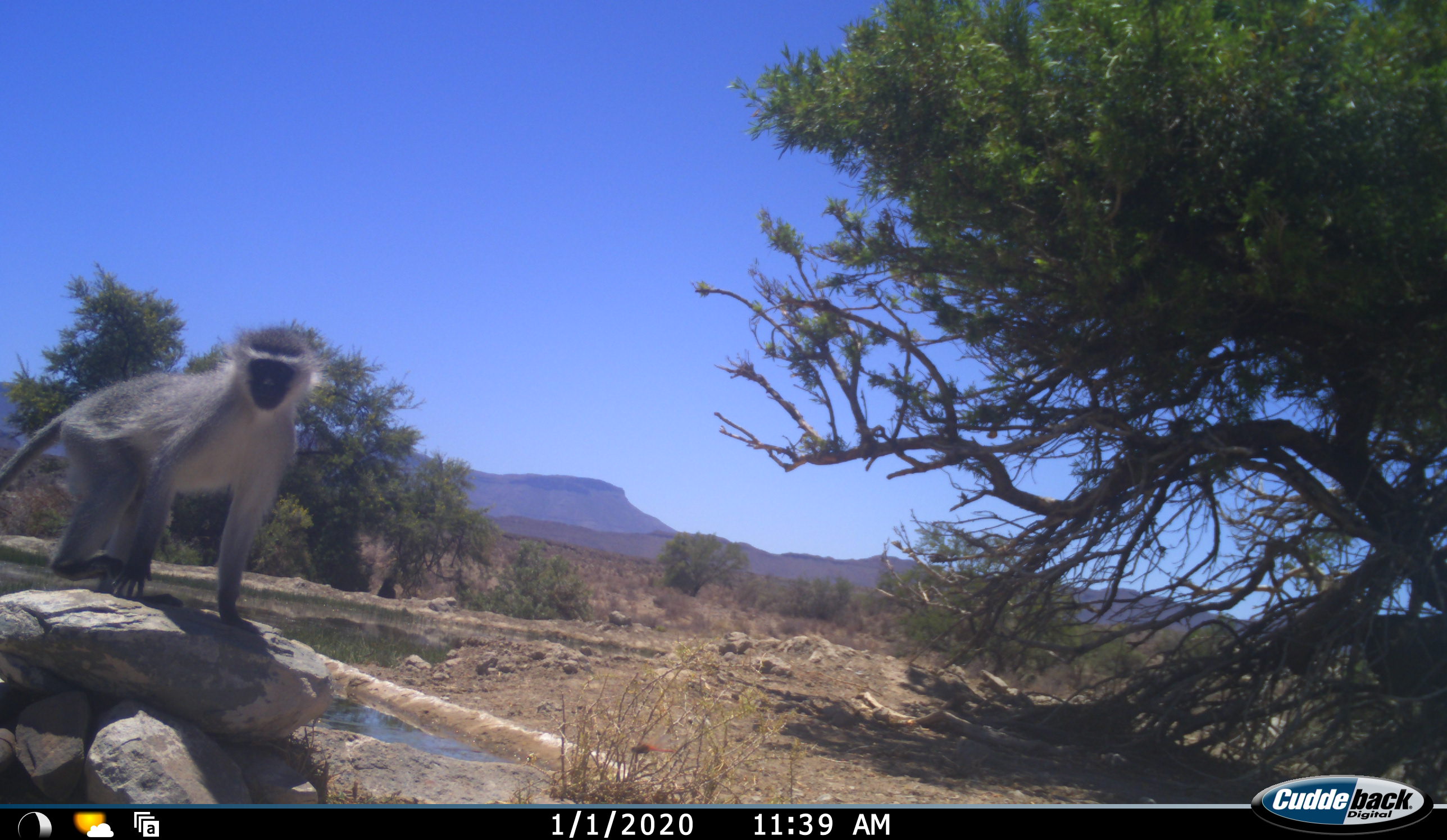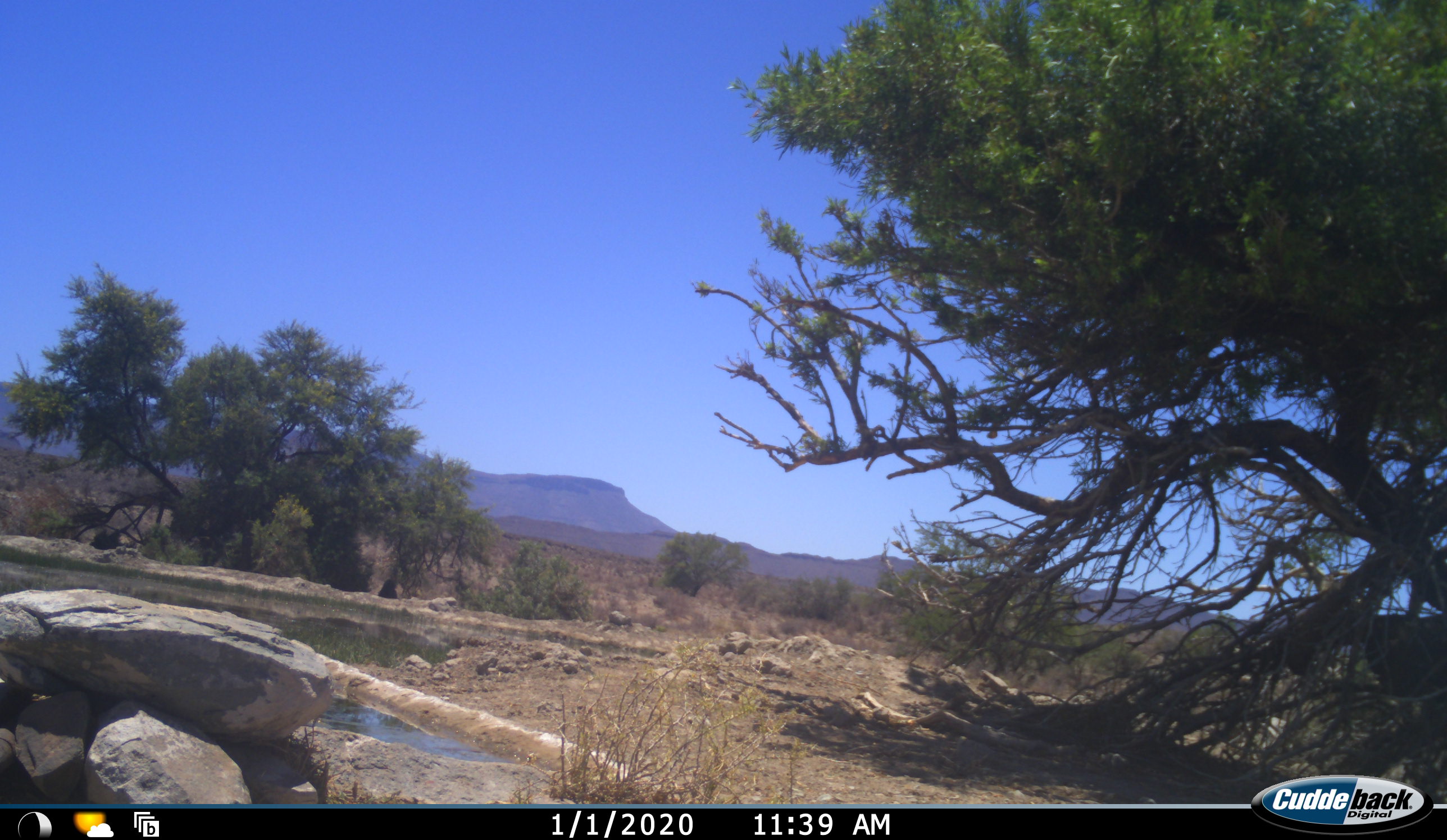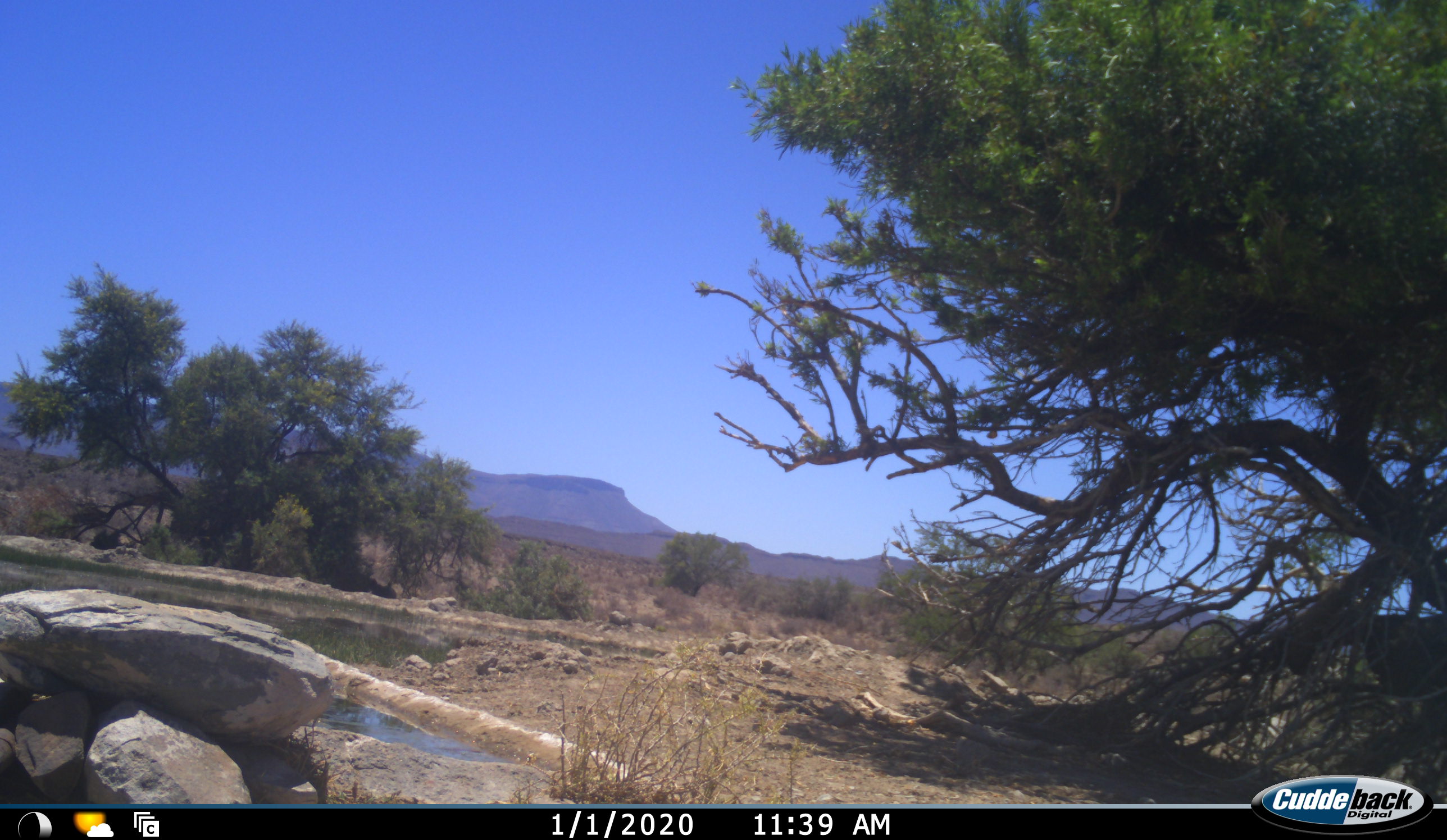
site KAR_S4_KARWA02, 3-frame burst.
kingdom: Animalia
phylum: Chordata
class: Mammalia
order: Primates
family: Cercopithecidae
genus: Chlorocebus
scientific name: Chlorocebus pygerythrus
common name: vervet monkey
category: monkeyvervet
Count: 1.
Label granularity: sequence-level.